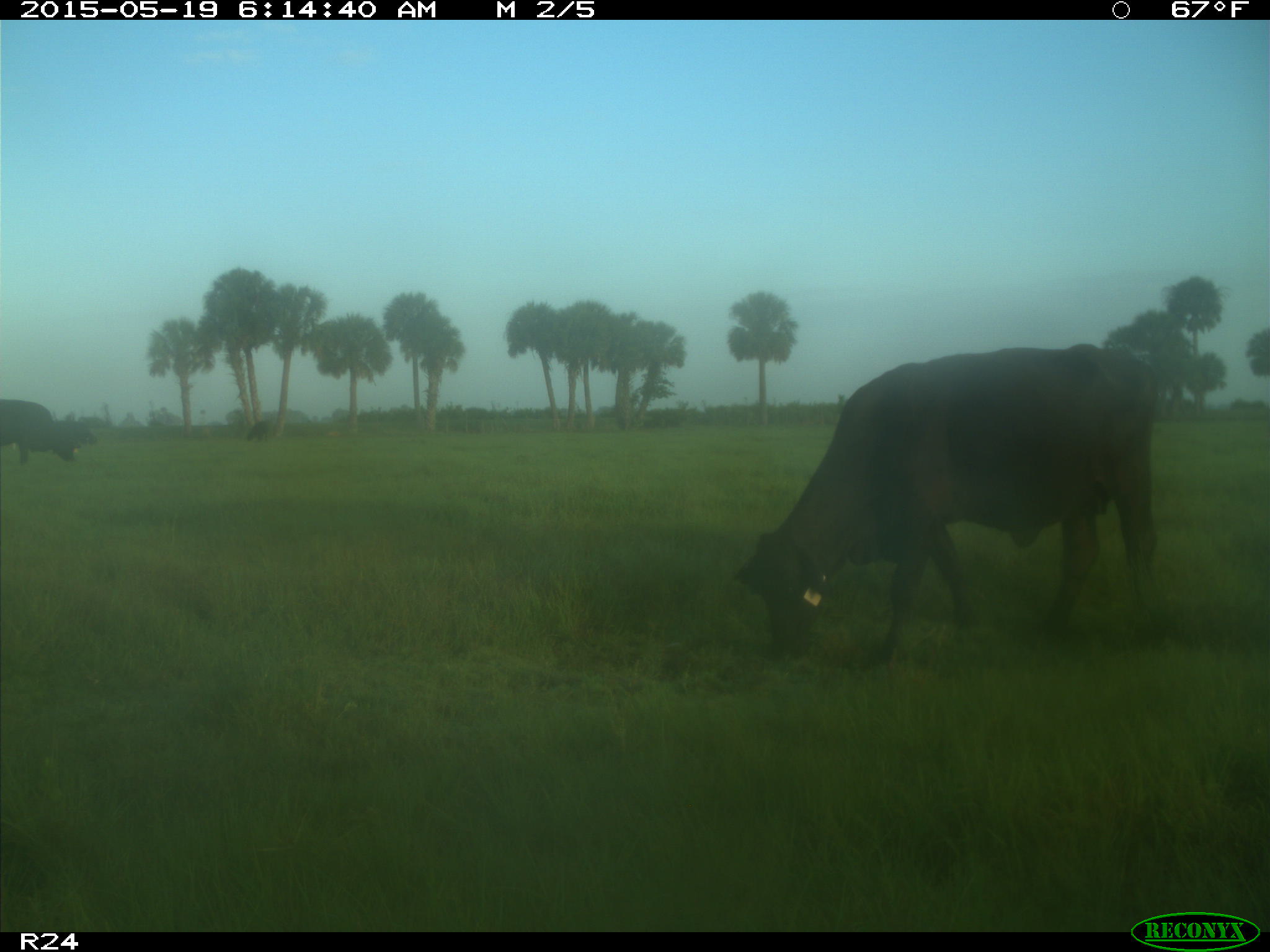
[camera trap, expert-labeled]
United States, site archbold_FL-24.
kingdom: Animalia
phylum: Chordata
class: Mammalia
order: Artiodactyla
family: Bovidae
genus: Bos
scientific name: Bos taurus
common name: domestic cow